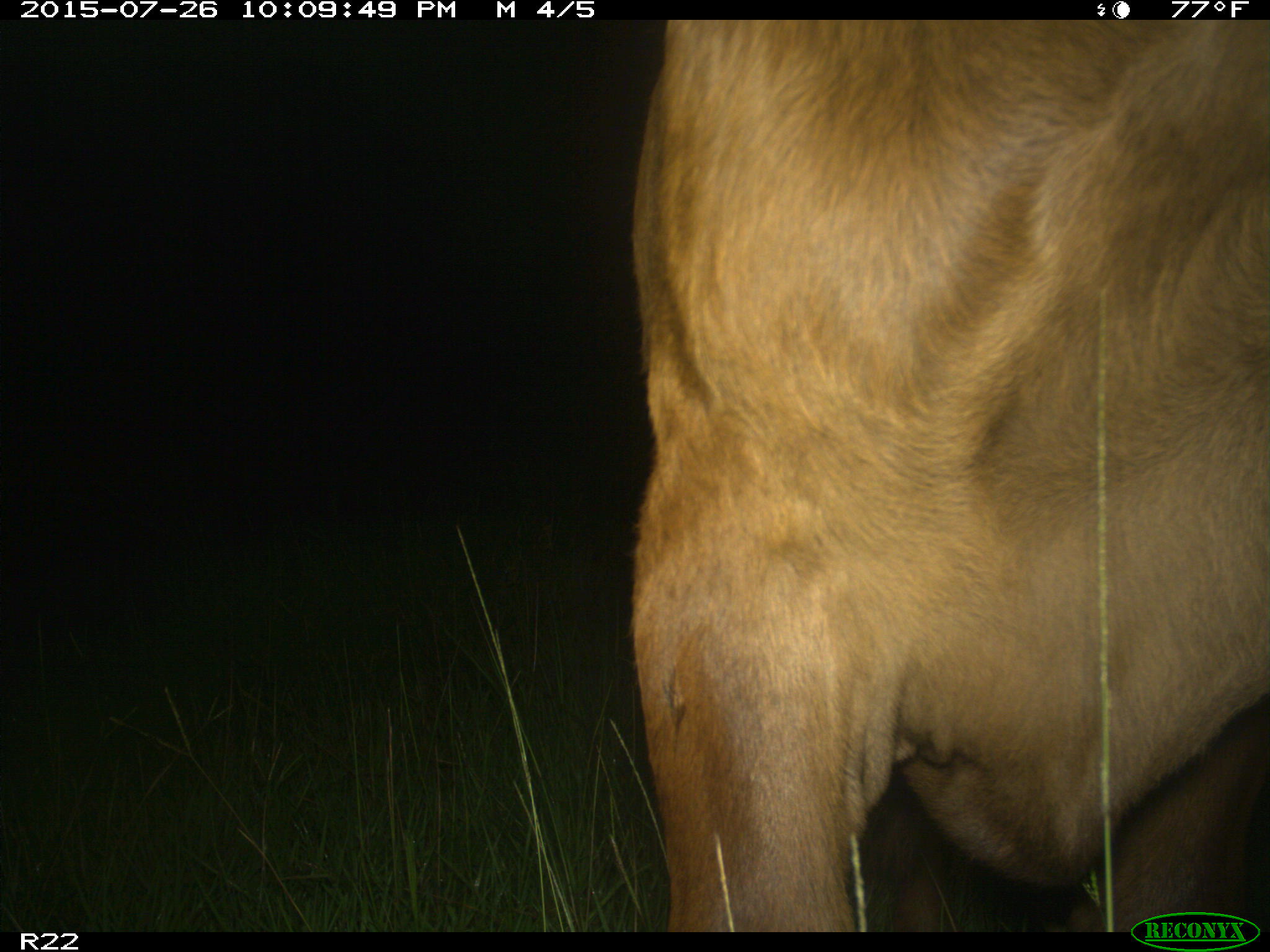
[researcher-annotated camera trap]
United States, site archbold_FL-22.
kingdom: Animalia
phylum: Chordata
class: Mammalia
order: Artiodactyla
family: Bovidae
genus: Bos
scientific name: Bos taurus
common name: domestic cow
Bos taurus (domestic cow).